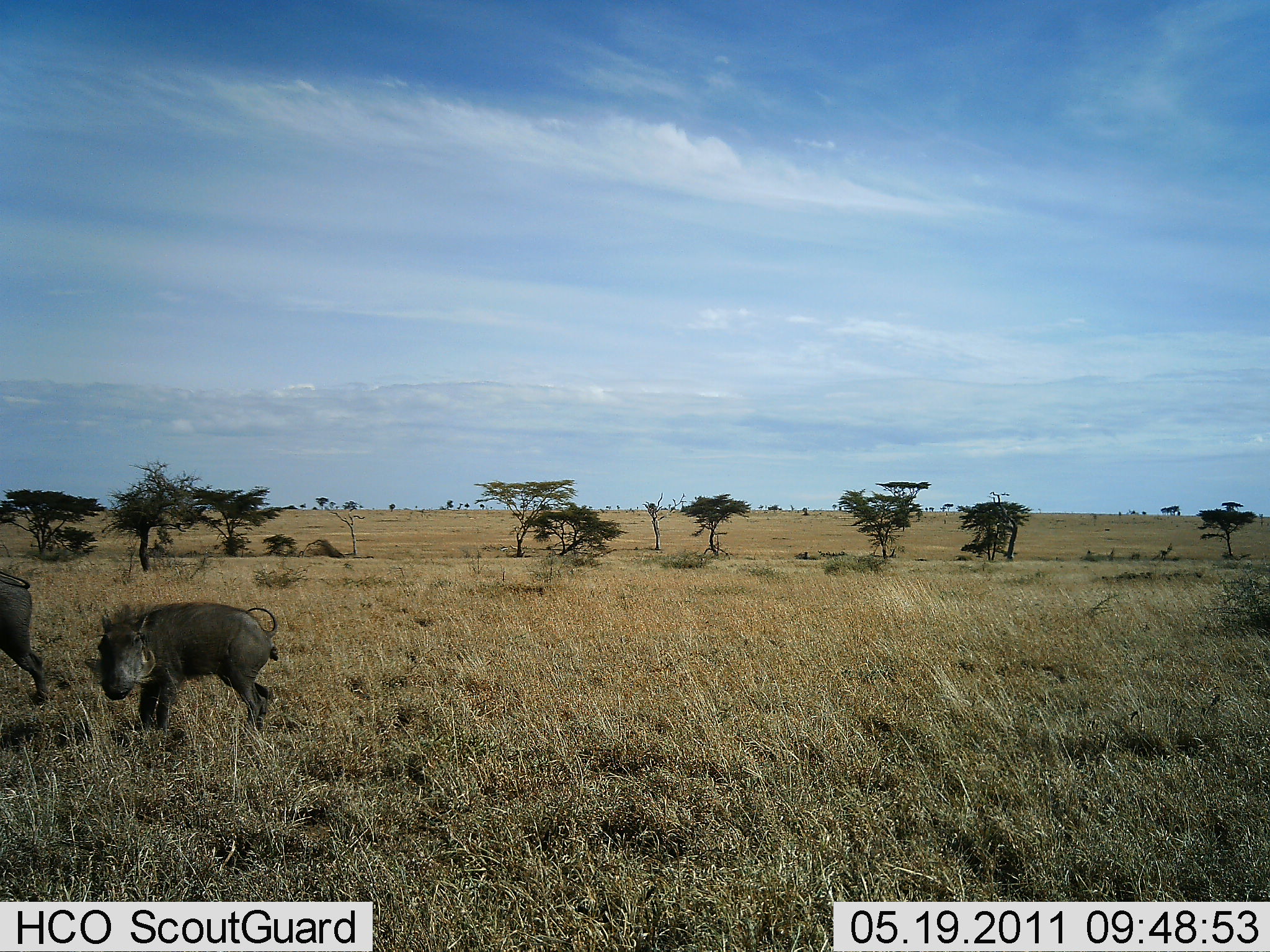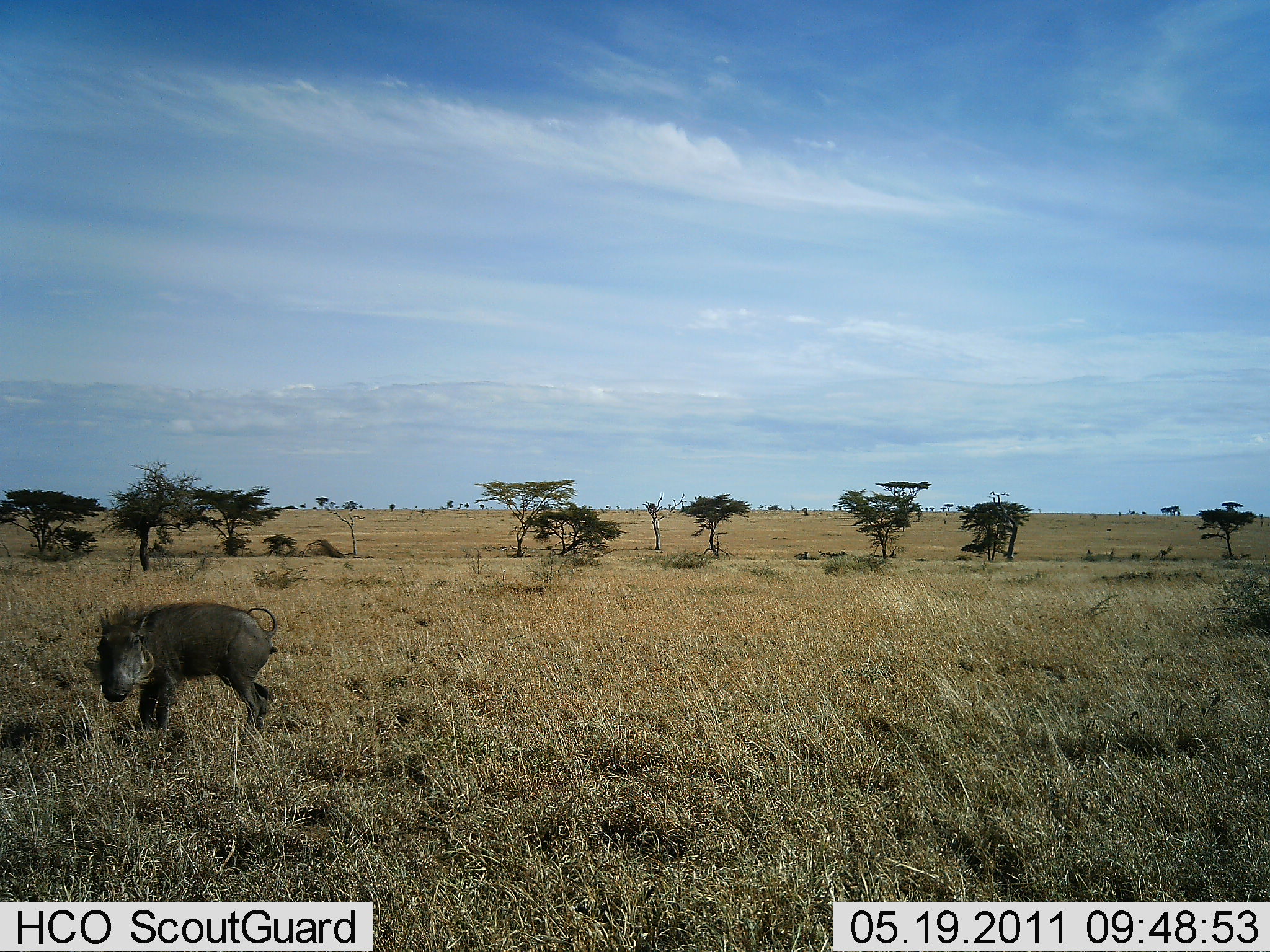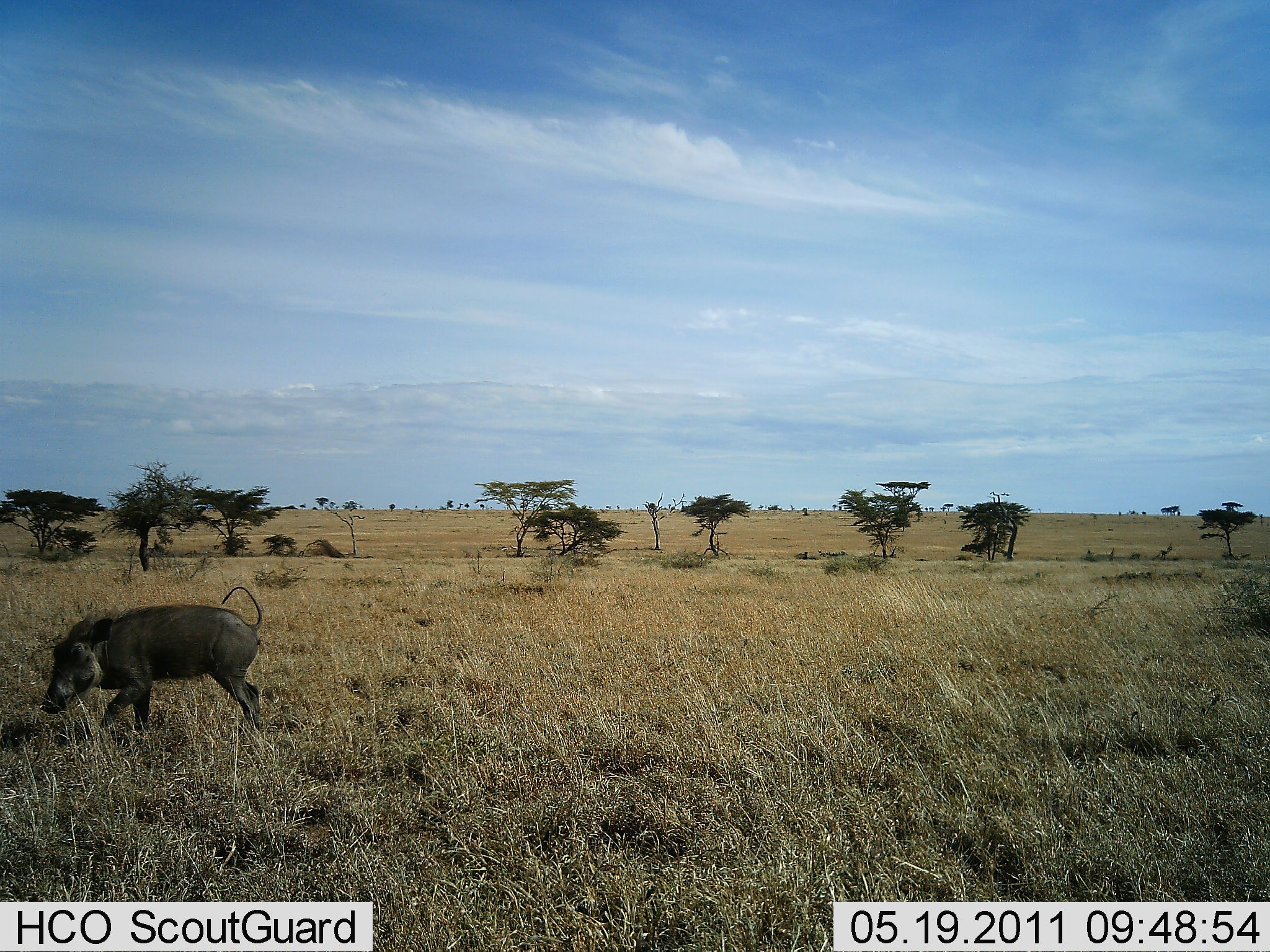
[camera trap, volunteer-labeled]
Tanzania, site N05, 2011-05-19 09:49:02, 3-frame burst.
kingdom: Animalia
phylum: Chordata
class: Mammalia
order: Artiodactyla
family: Suidae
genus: Phacochoerus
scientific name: Phacochoerus africanus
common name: warthog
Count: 2.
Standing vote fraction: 25%.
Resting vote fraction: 0%.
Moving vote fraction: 100%.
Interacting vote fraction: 0%.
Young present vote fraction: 8%.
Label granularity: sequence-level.